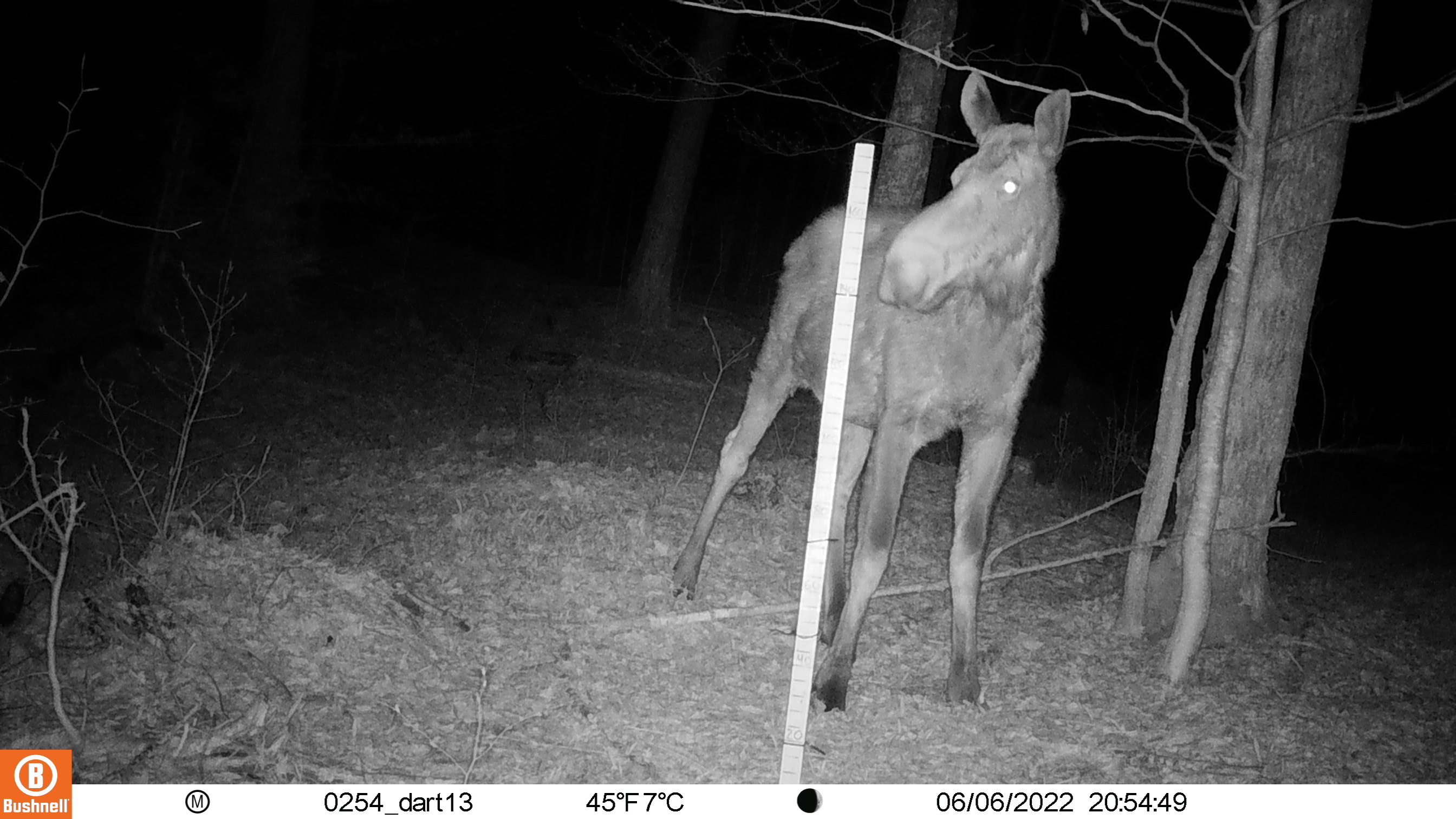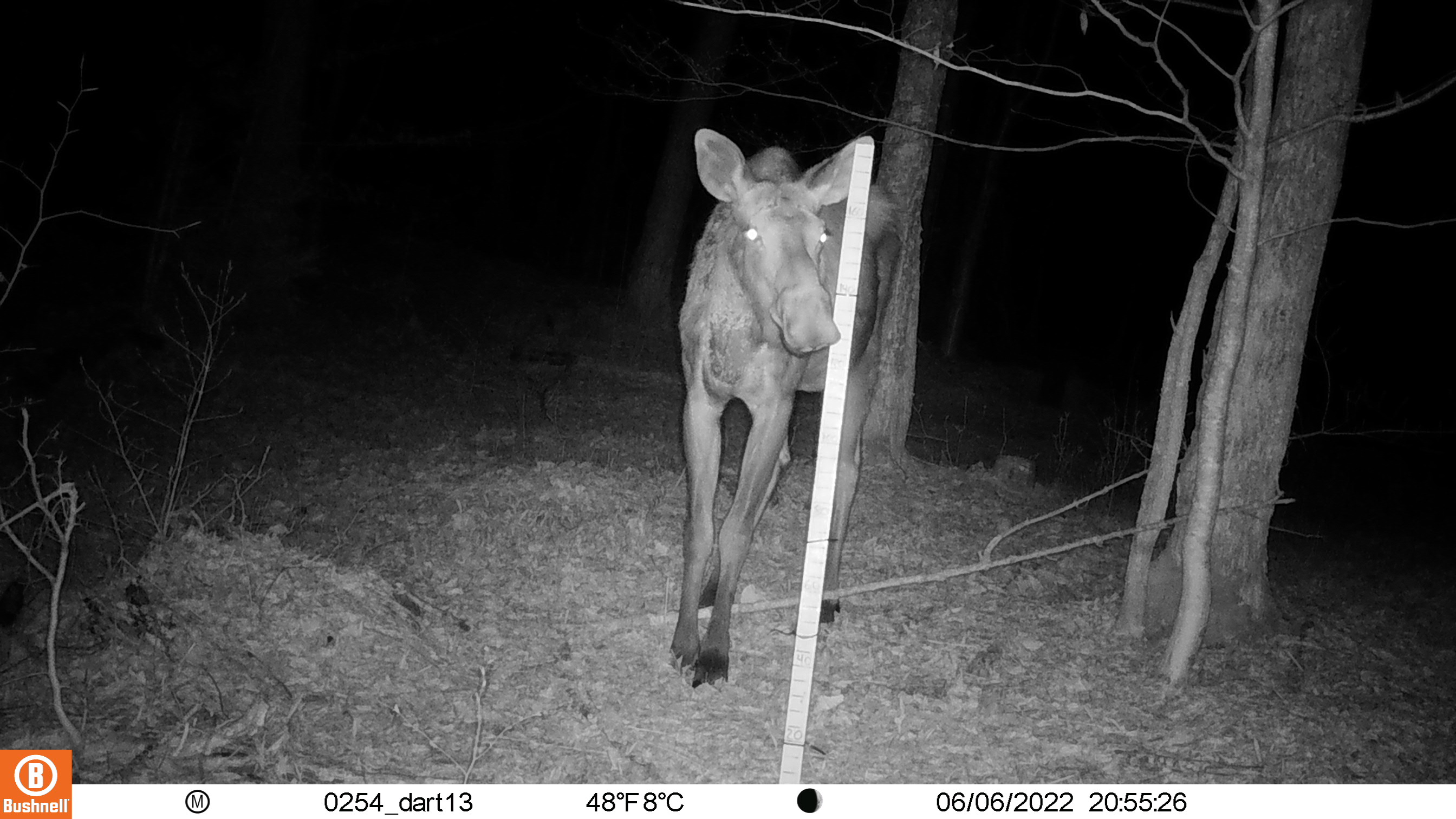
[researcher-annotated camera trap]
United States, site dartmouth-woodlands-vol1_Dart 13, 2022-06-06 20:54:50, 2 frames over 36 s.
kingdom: Animalia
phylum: Chordata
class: Mammalia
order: Artiodactyla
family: Cervidae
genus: Alces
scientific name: Alces alces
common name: moose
Moose (Alces alces).